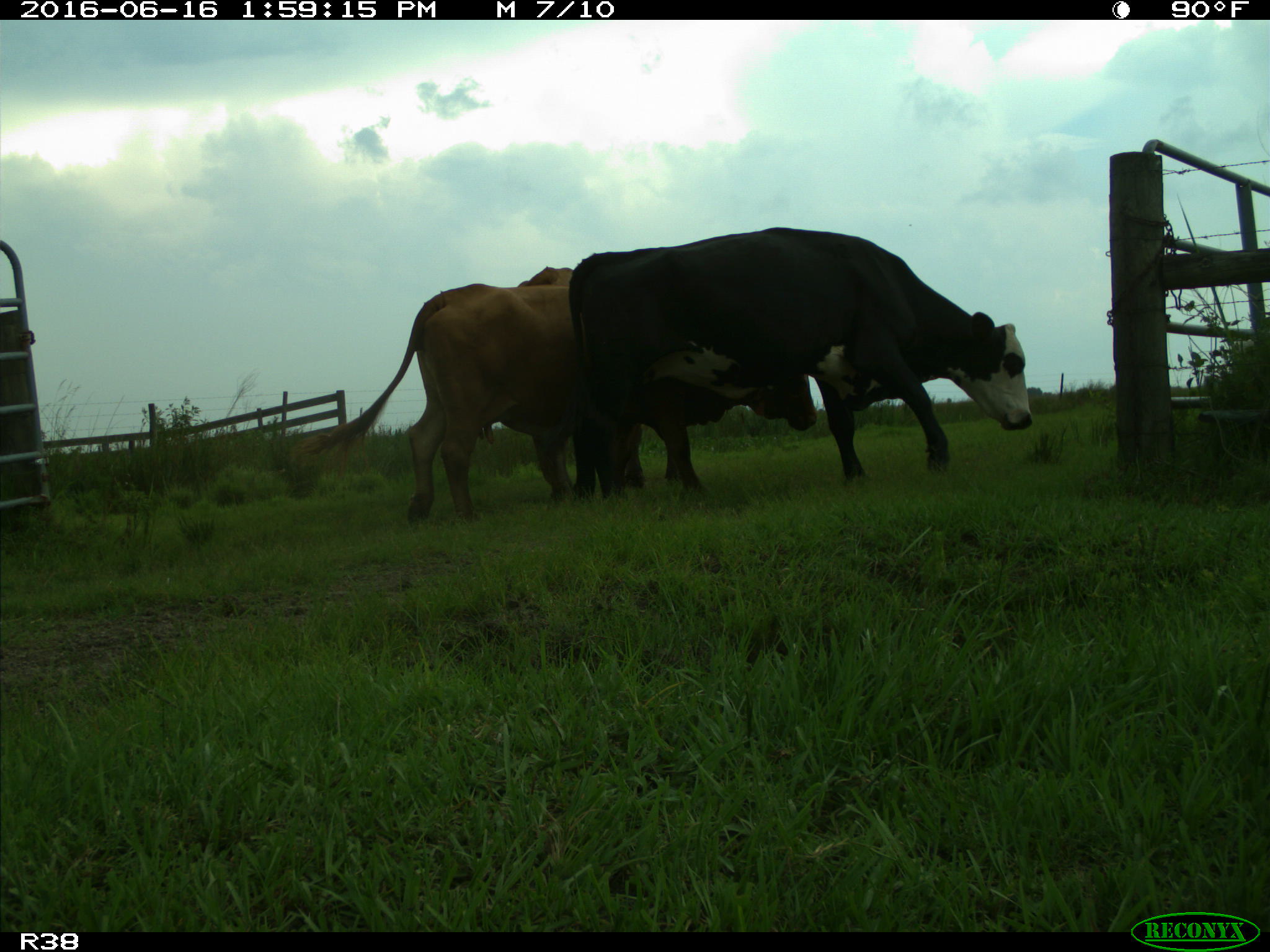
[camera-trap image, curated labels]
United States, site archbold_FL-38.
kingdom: Animalia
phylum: Chordata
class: Mammalia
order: Artiodactyla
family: Bovidae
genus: Bos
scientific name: Bos taurus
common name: domestic cow